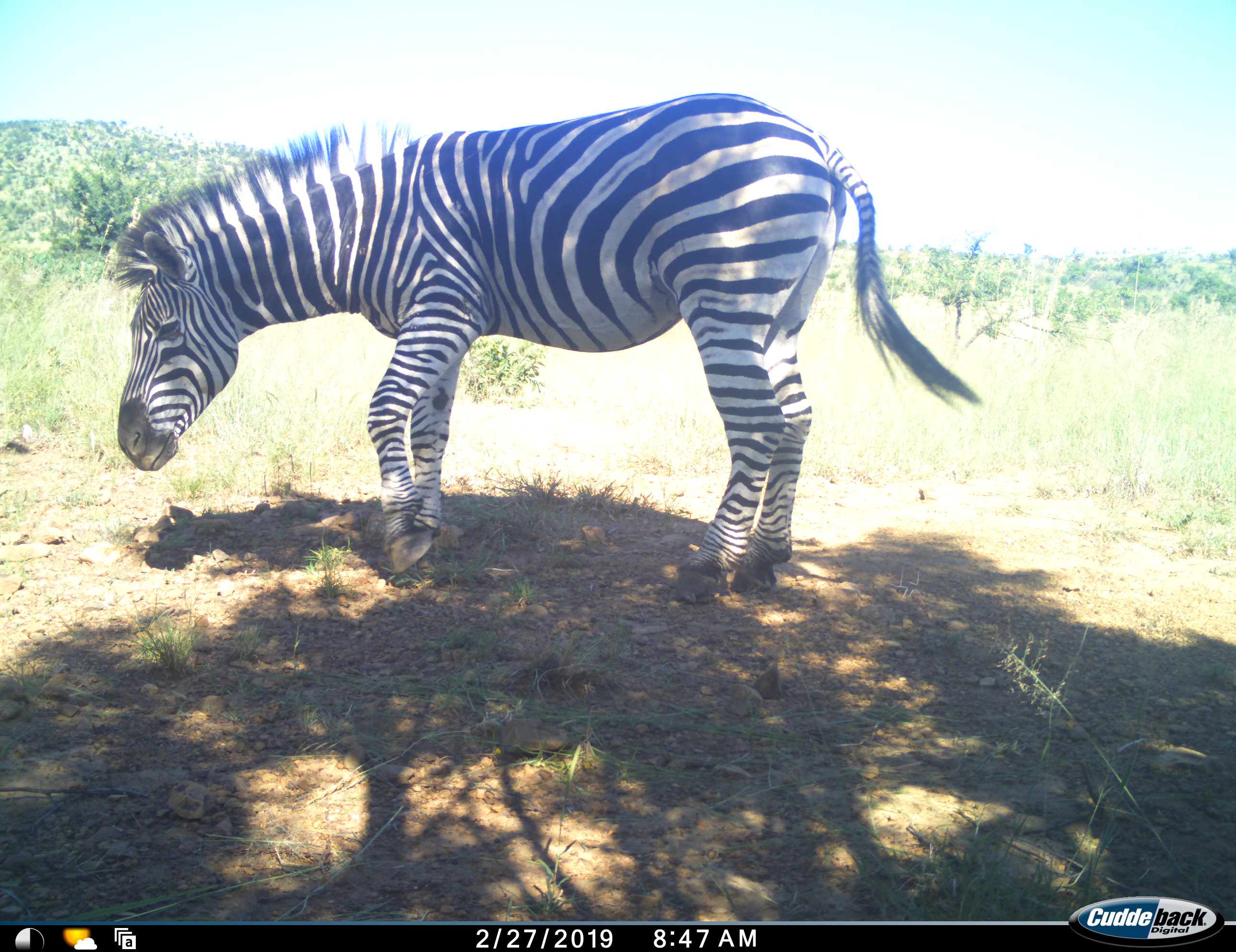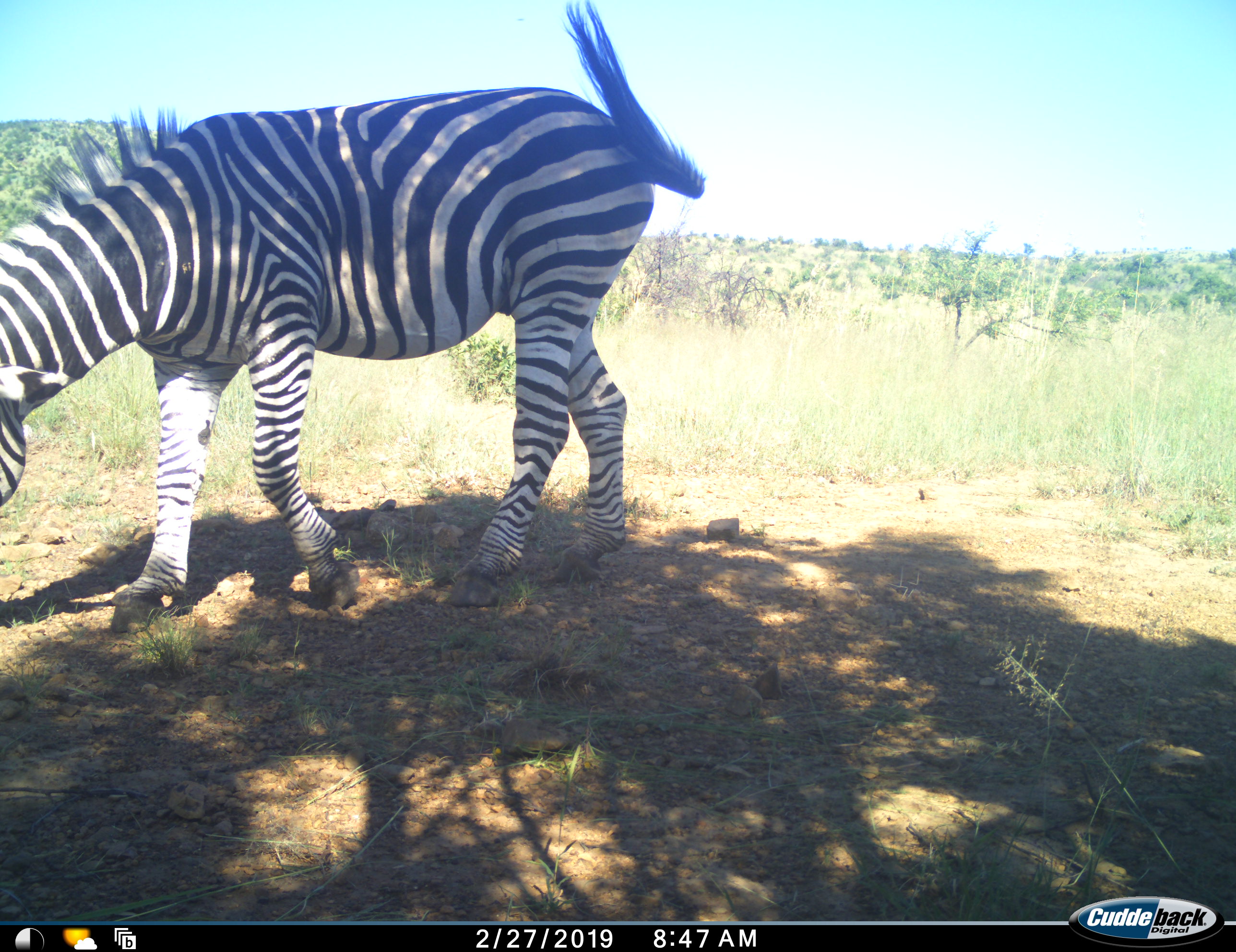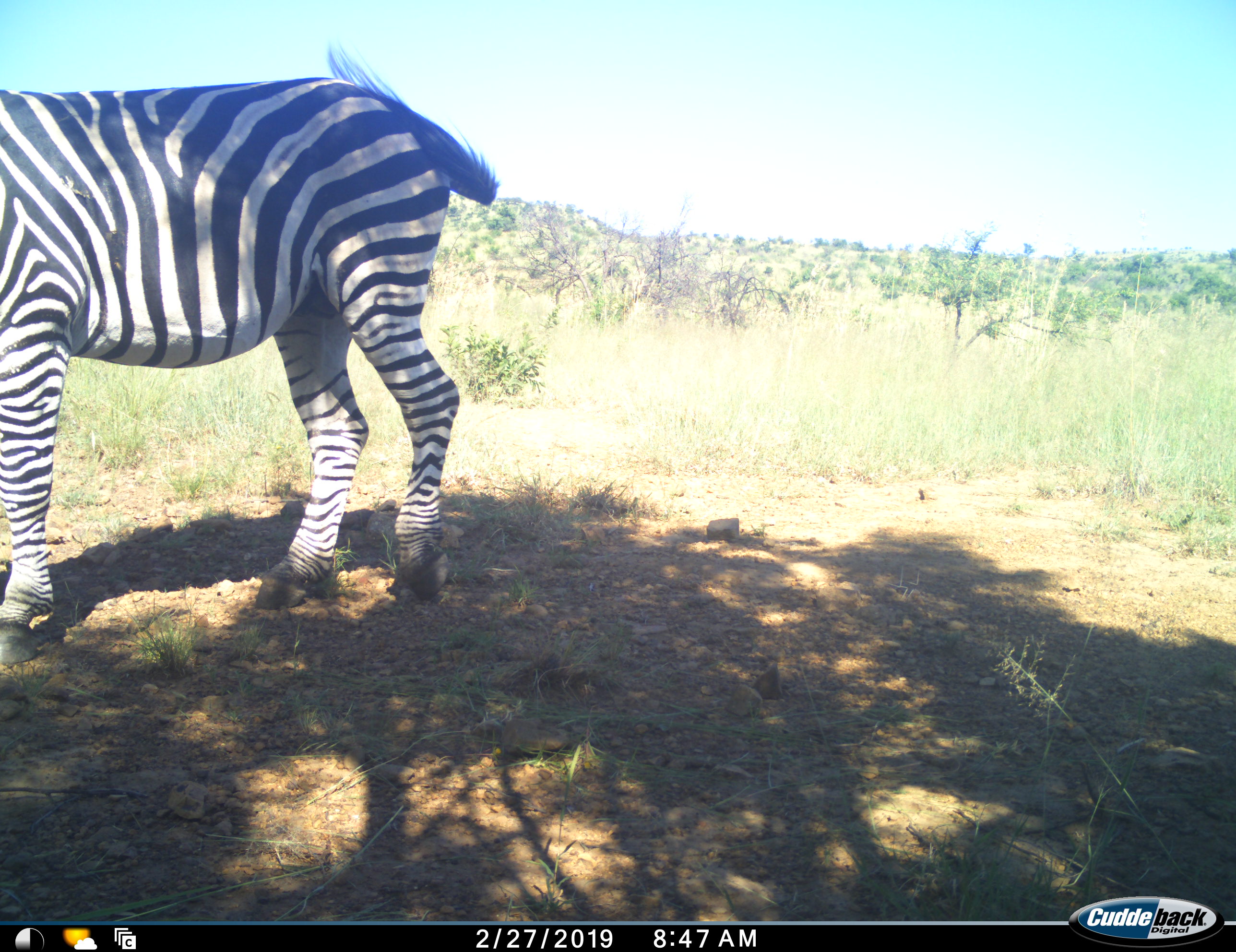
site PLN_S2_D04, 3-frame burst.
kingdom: Animalia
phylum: Chordata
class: Mammalia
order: Perissodactyla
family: Equidae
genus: Equus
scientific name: Equus quagga burchellii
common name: burchell's zebra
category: zebraburchells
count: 1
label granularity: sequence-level